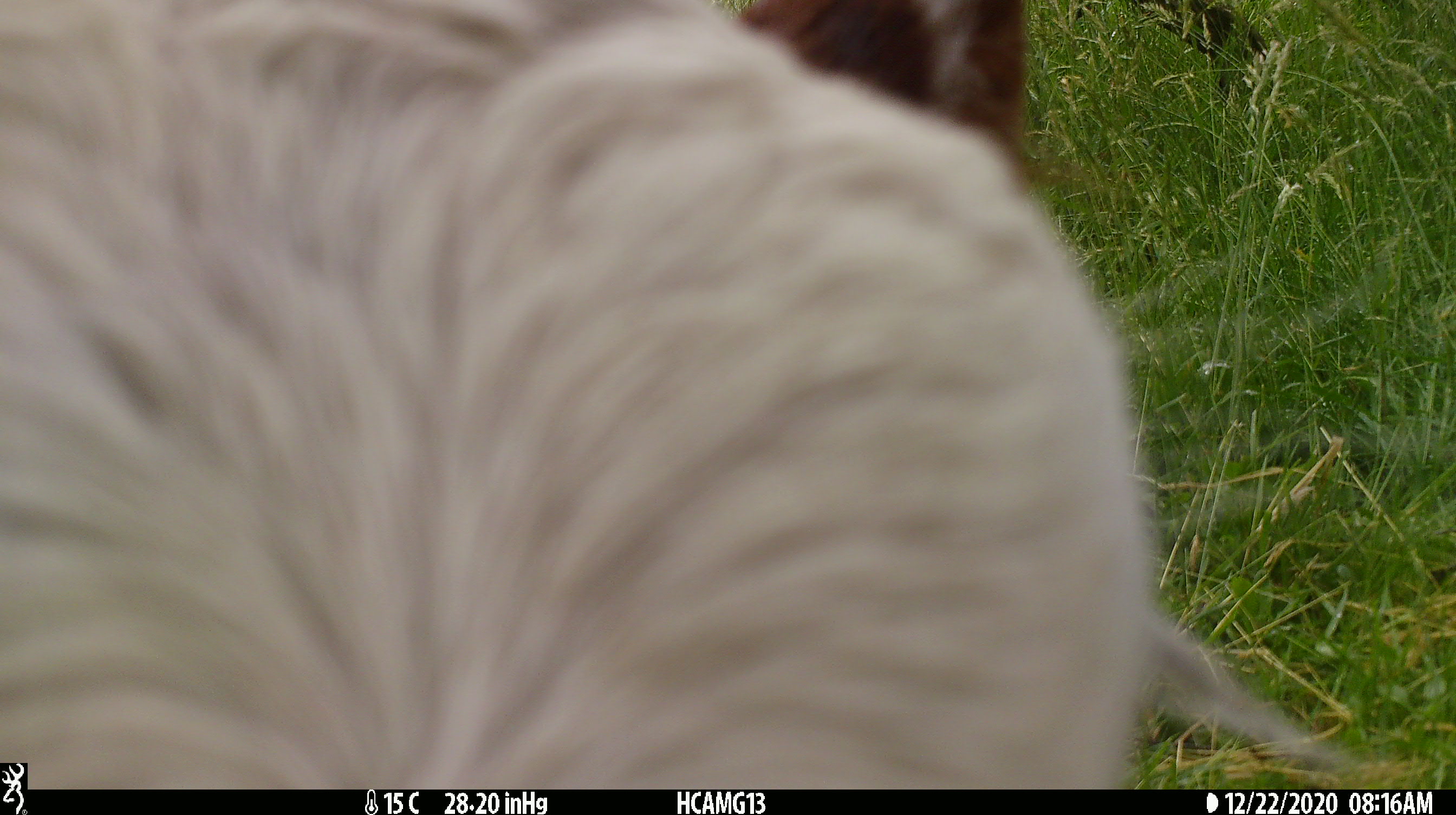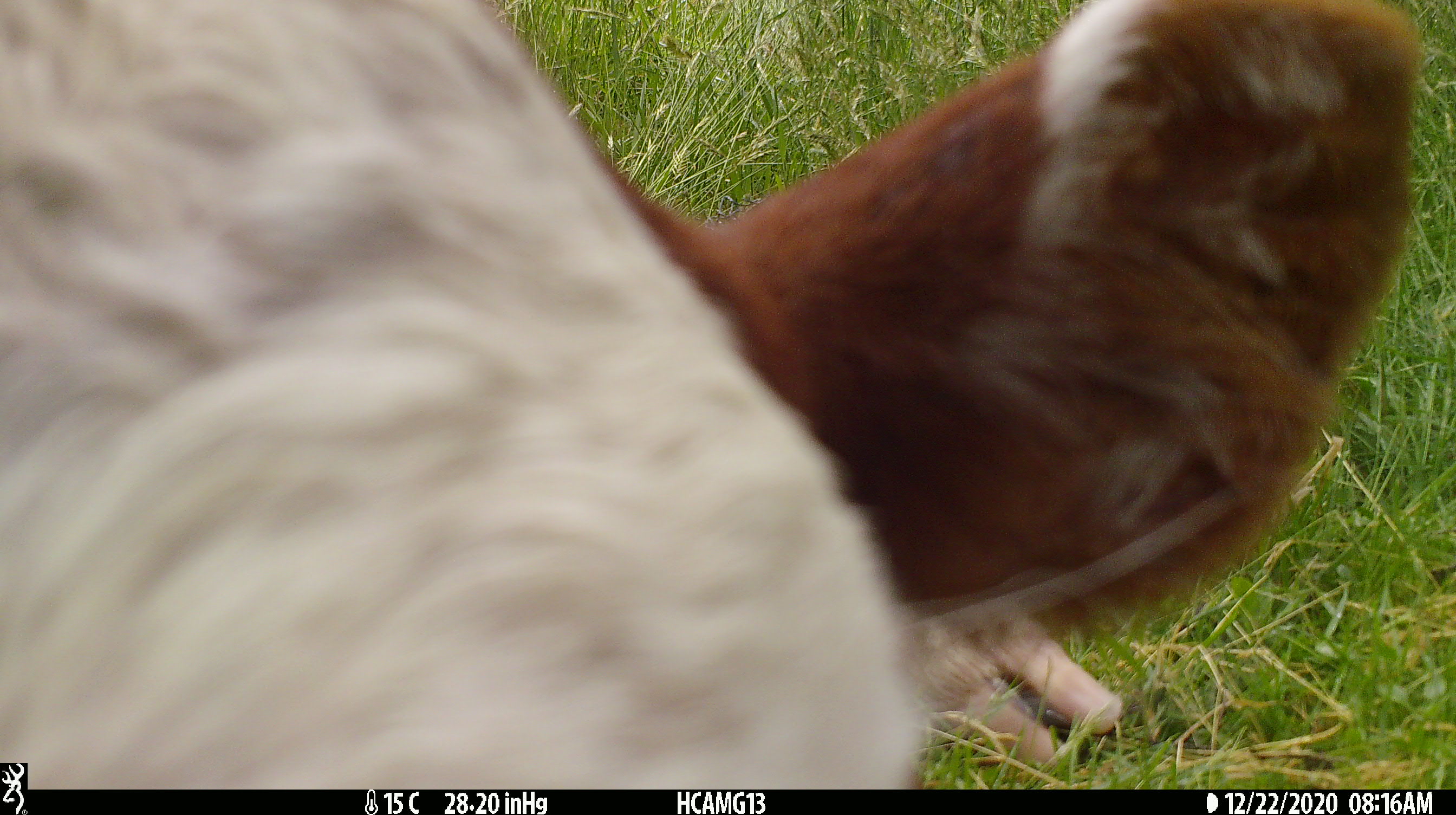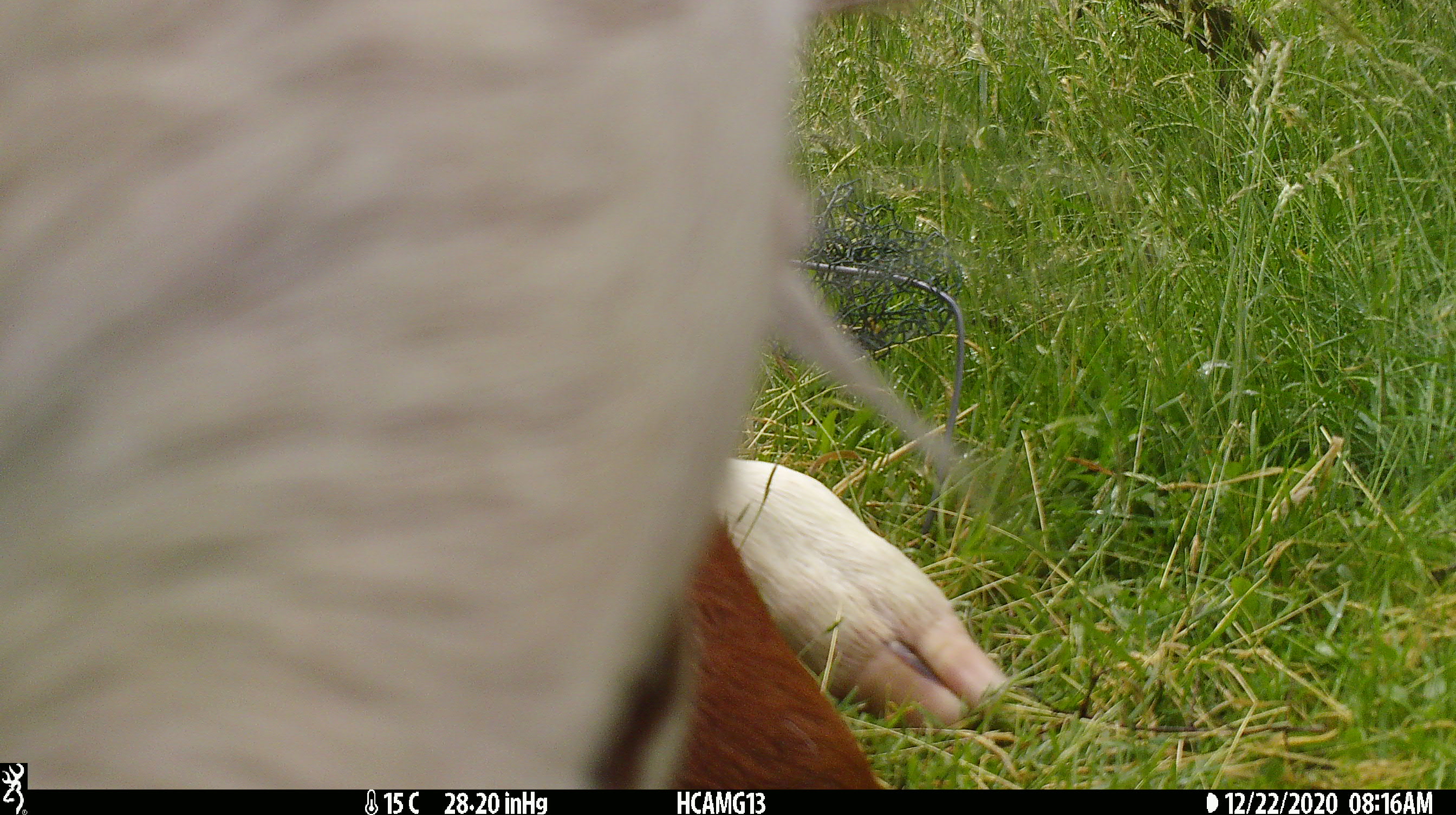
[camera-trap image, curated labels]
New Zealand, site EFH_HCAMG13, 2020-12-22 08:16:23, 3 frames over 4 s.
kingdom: Animalia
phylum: Chordata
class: Mammalia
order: Artiodactyla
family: Bovidae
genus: Bos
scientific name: Bos taurus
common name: domestic cow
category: cow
Cow (domestic cow) (Bos taurus).